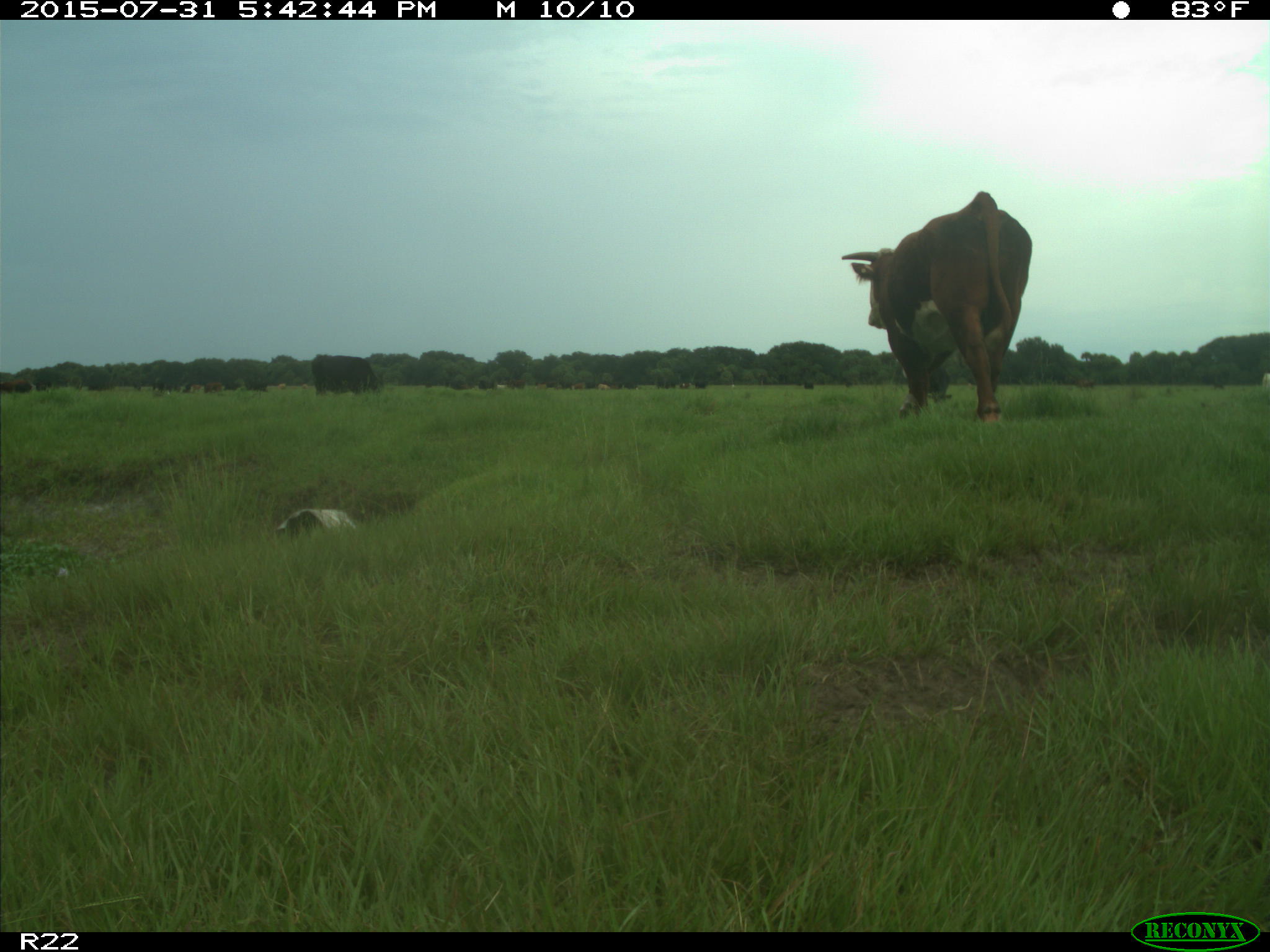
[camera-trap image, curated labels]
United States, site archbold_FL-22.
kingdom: Animalia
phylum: Chordata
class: Mammalia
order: Artiodactyla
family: Bovidae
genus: Bos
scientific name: Bos taurus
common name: domestic cow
Bos taurus (domestic cow).